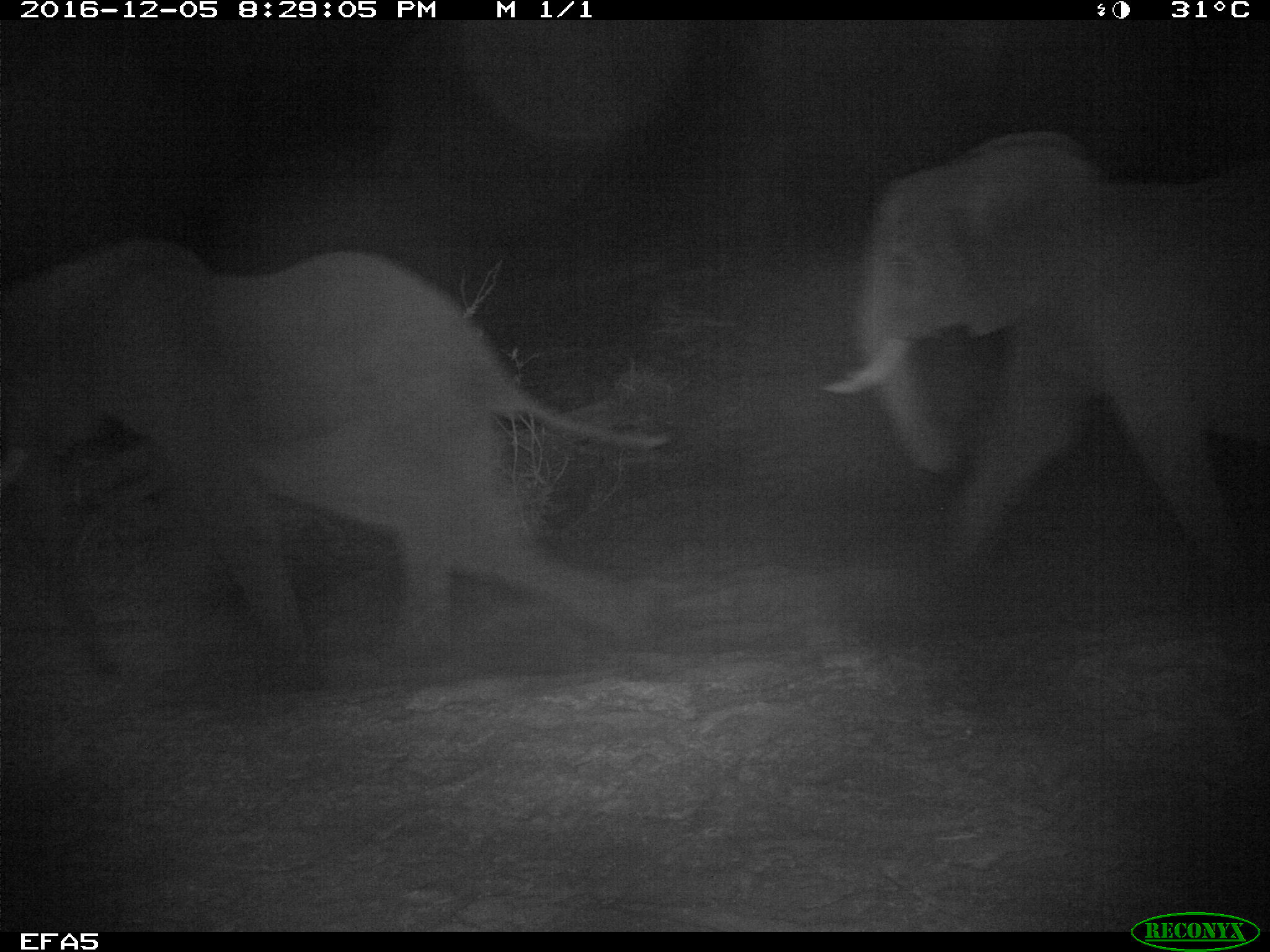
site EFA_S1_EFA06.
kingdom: Animalia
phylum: Chordata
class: Mammalia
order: Proboscidea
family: Elephantidae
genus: Loxodonta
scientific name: Loxodonta africana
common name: african bush elephant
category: elephant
Elephant (african bush elephant) (Loxodonta africana), count 2. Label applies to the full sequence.